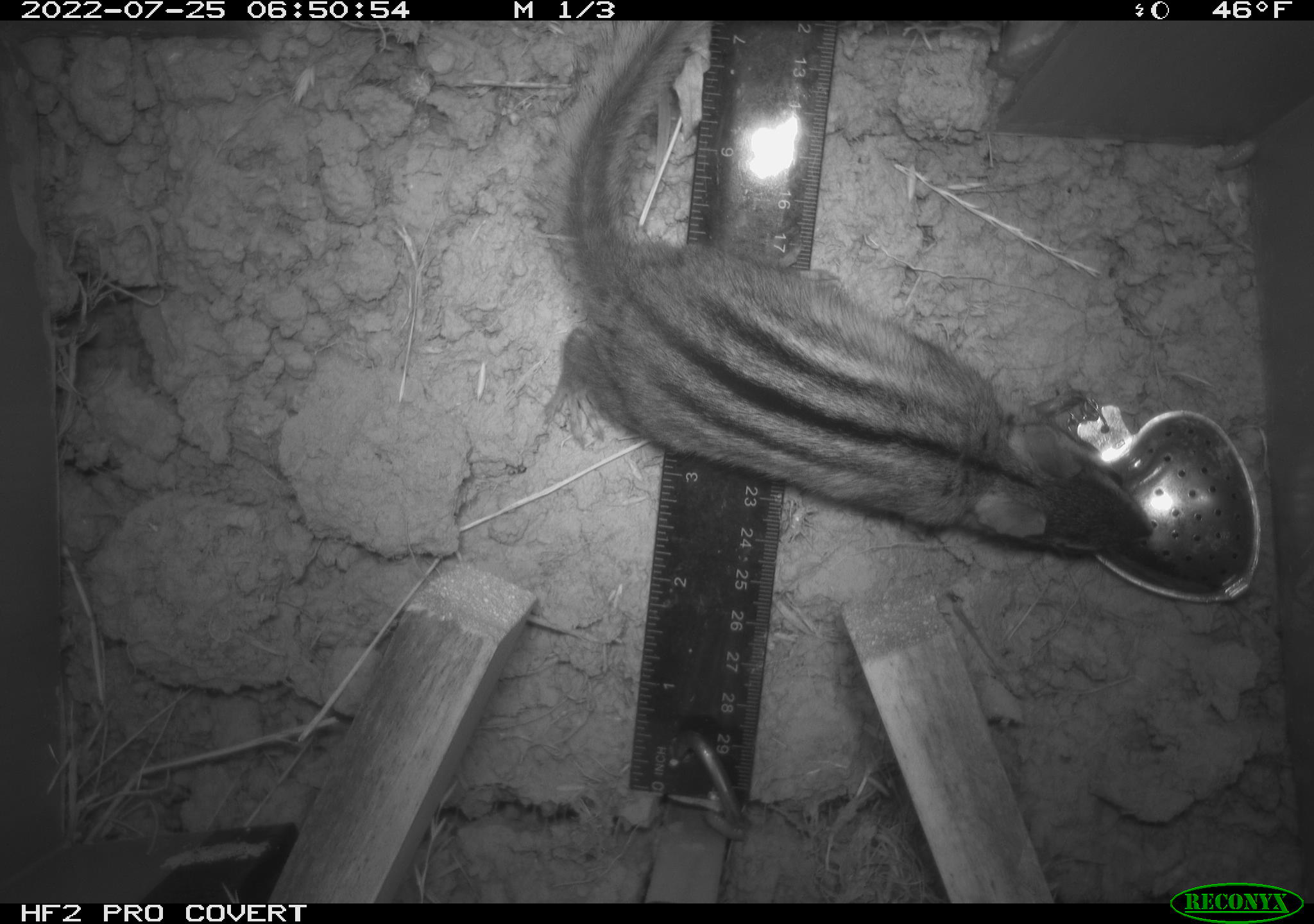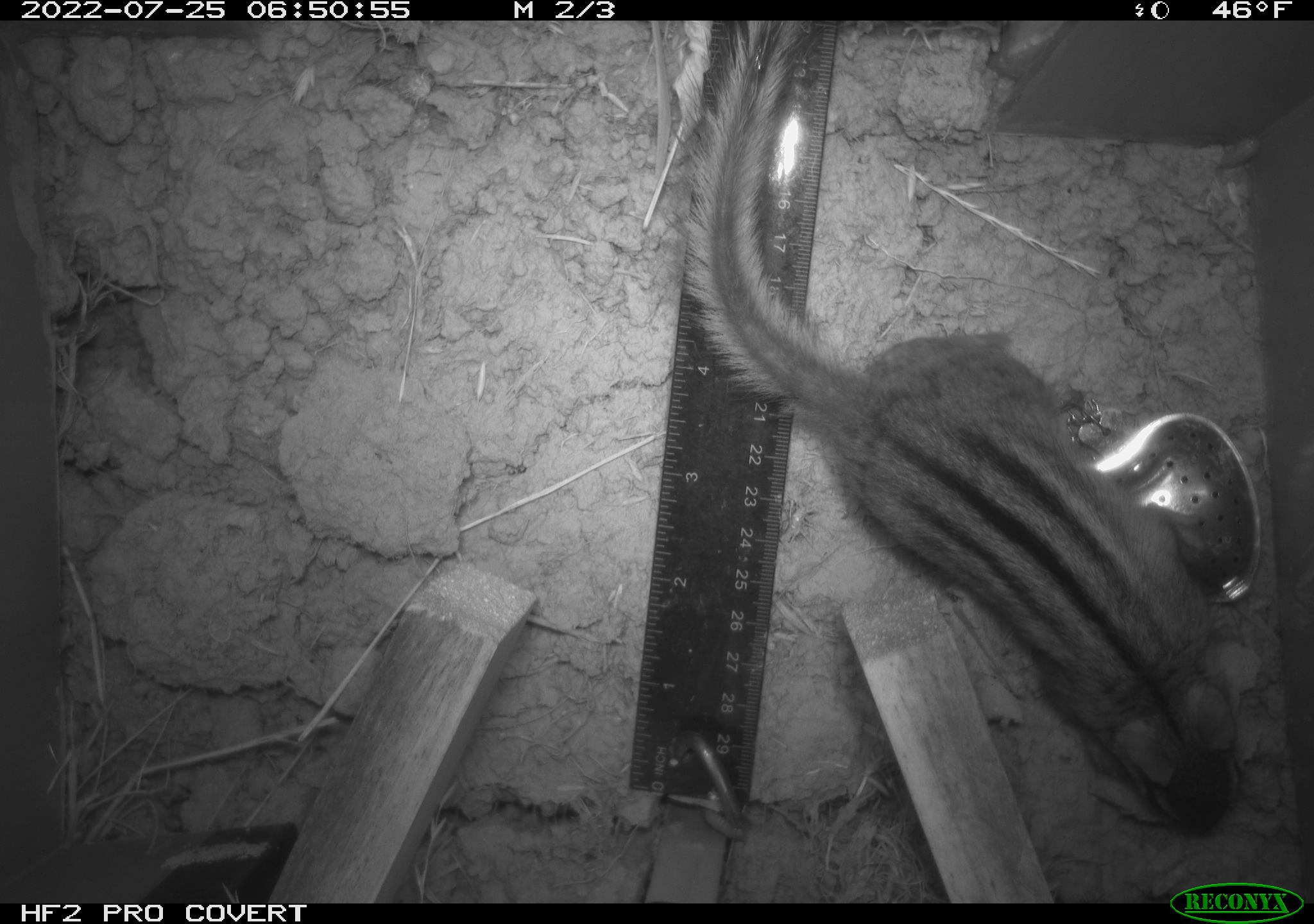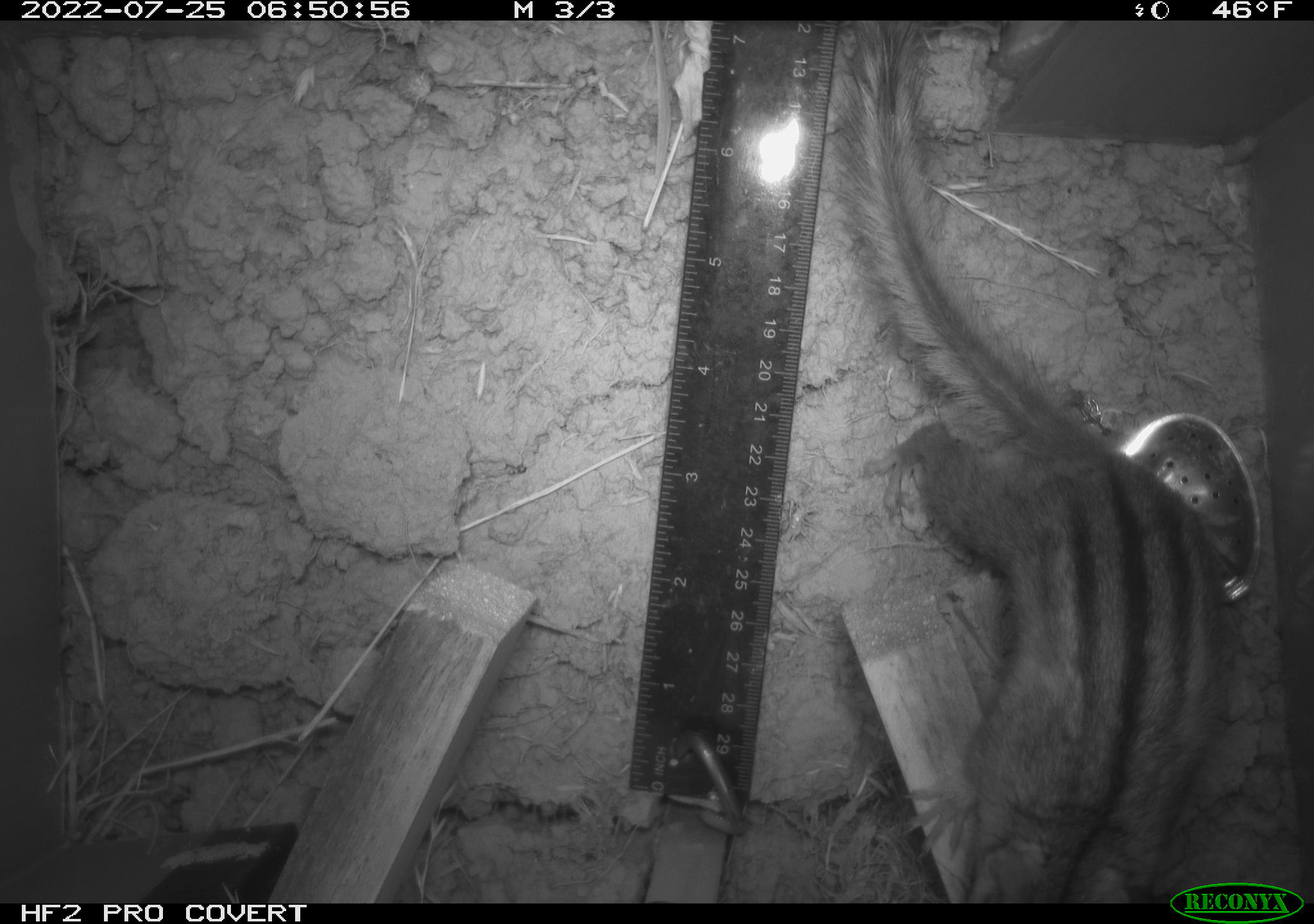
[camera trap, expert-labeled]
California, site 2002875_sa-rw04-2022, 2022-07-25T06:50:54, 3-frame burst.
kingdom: Animalia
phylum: Chordata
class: Mammalia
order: Rodentia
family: Sciuridae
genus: Neotamias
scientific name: Neotamias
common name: western chipmunks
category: neotamias species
Neotamias species (western chipmunks) (Neotamias).